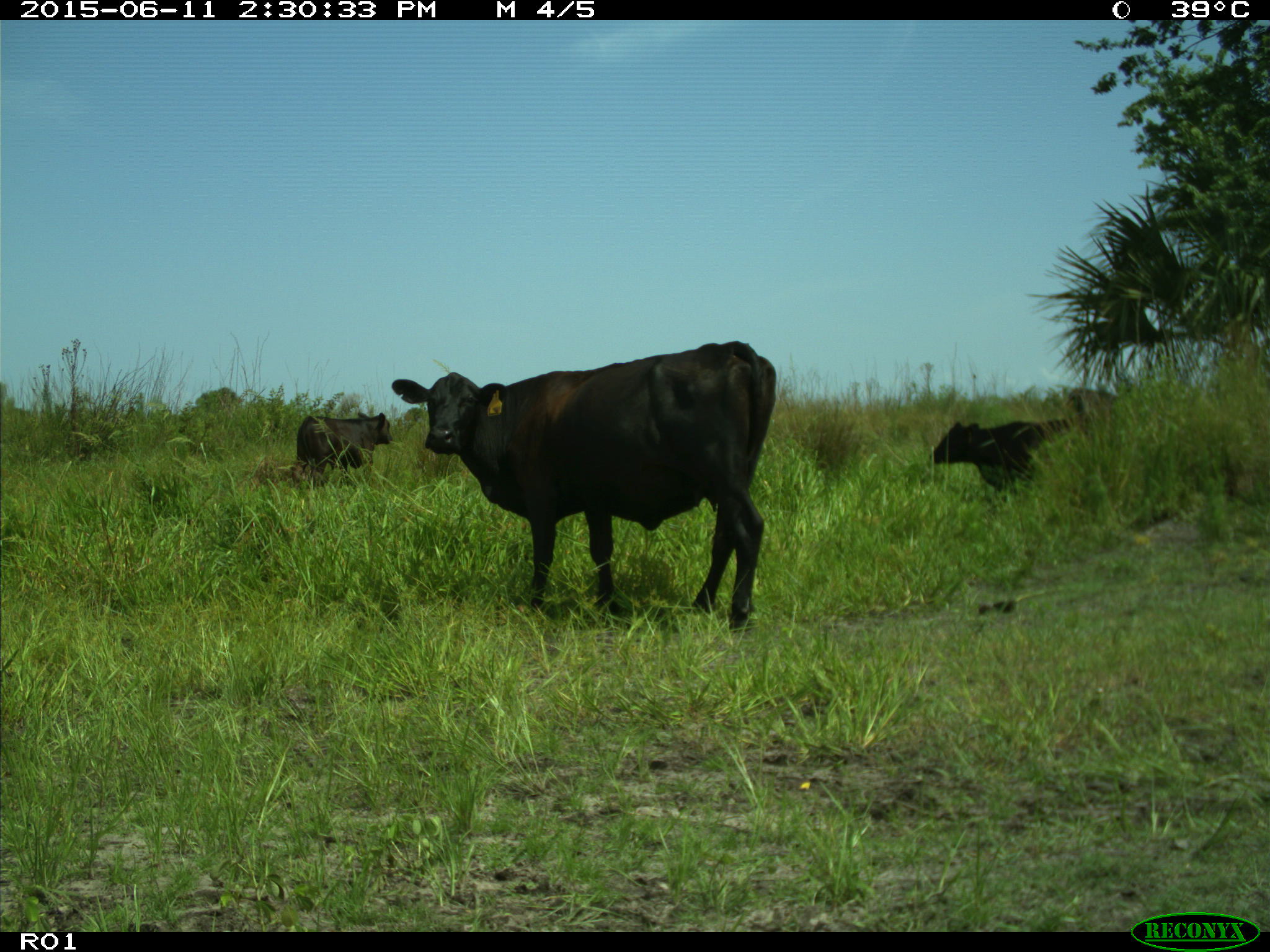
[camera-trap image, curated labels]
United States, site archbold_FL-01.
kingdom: Animalia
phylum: Chordata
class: Mammalia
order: Artiodactyla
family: Bovidae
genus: Bos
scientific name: Bos taurus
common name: domestic cow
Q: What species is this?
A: Bos taurus (domestic cow).